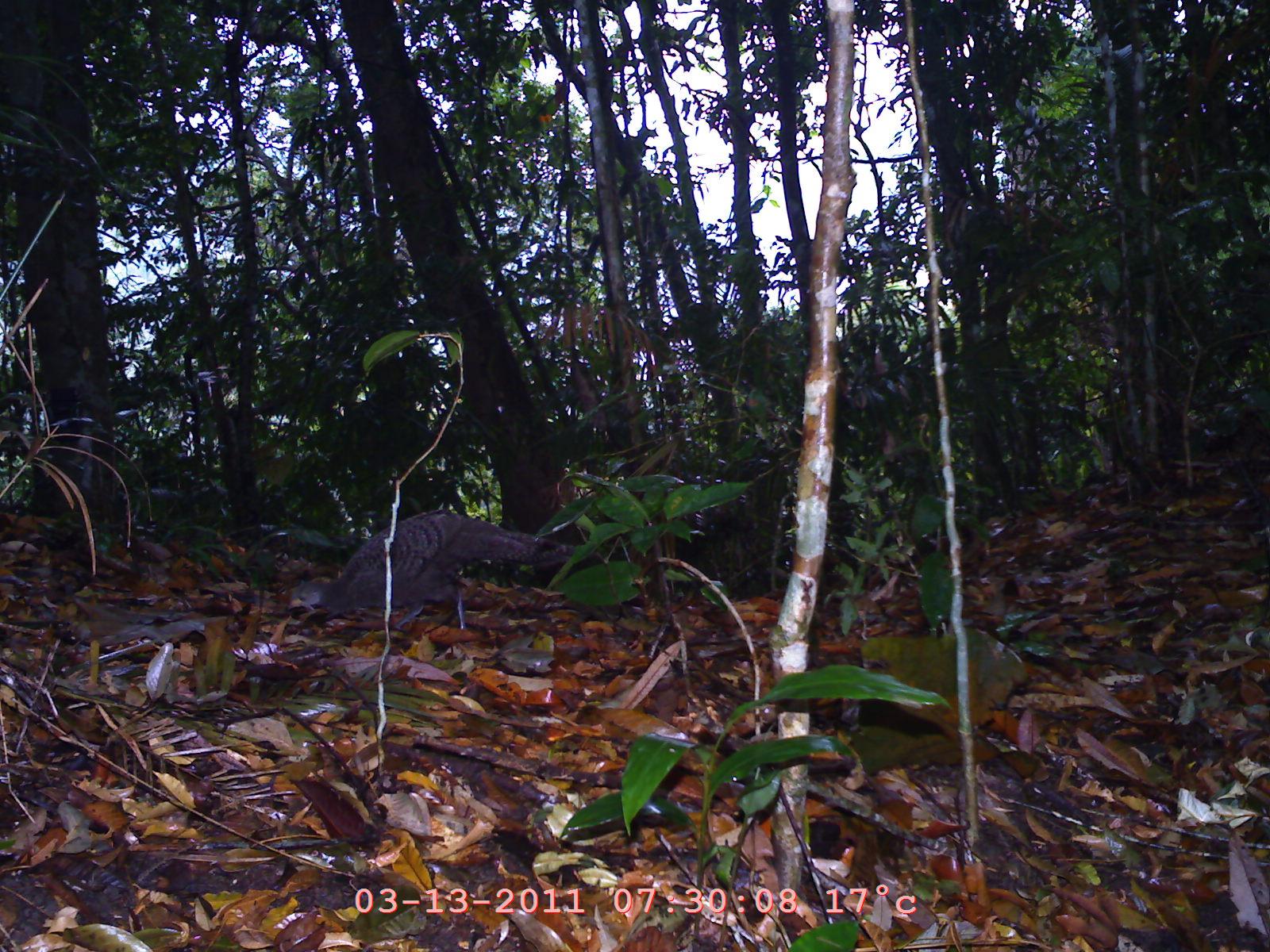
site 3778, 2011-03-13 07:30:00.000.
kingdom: Animalia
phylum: Chordata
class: Aves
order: Galliformes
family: Phasianidae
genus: Polyplectron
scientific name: Polyplectron bicalcaratum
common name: grey peacock-pheasant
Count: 1.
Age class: adult.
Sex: male.